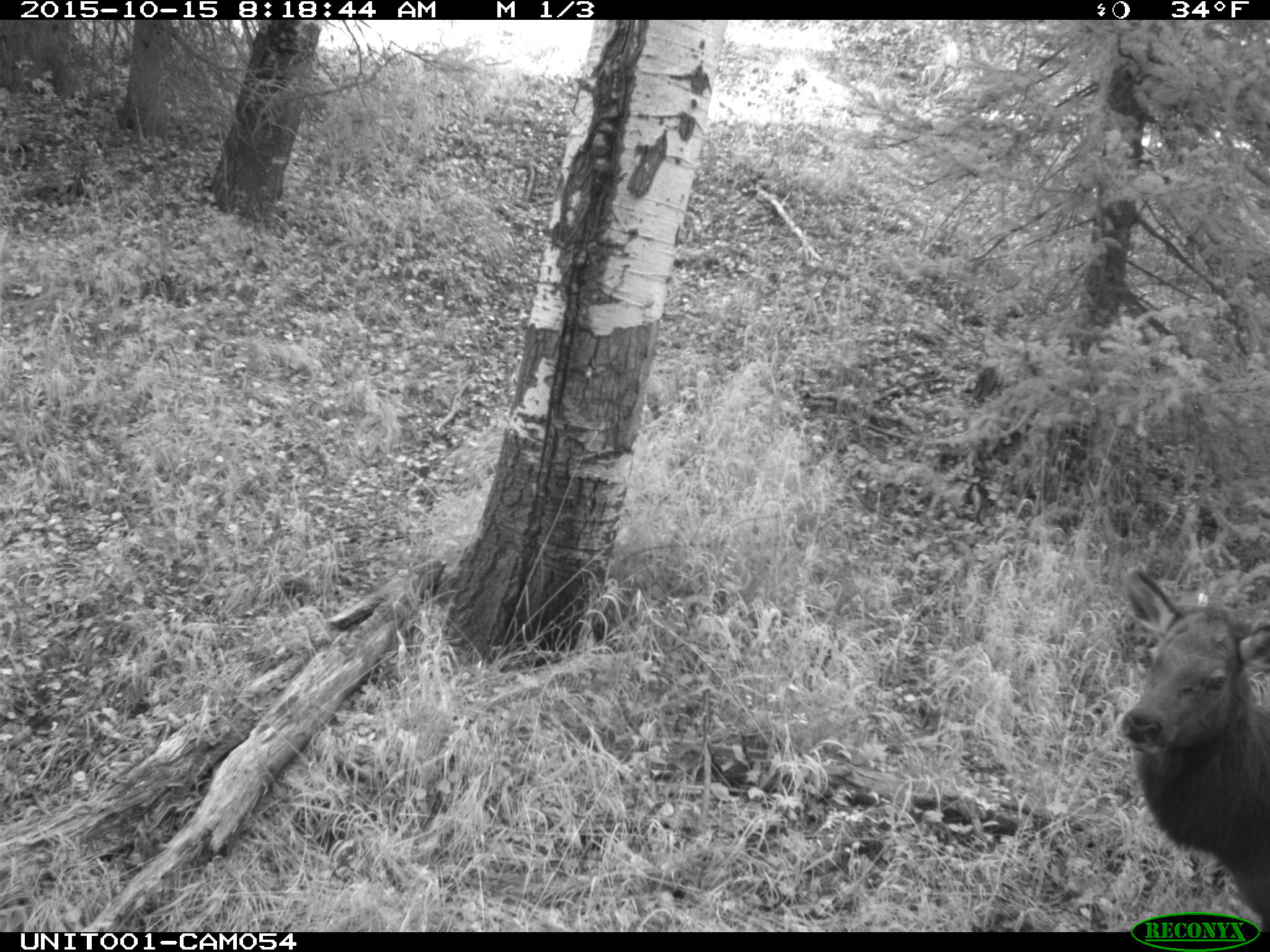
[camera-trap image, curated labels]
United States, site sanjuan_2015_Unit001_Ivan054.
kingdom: Animalia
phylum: Chordata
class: Mammalia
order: Artiodactyla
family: Cervidae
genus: Cervus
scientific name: Cervus elaphus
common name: red deer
Cervus elaphus (red deer).